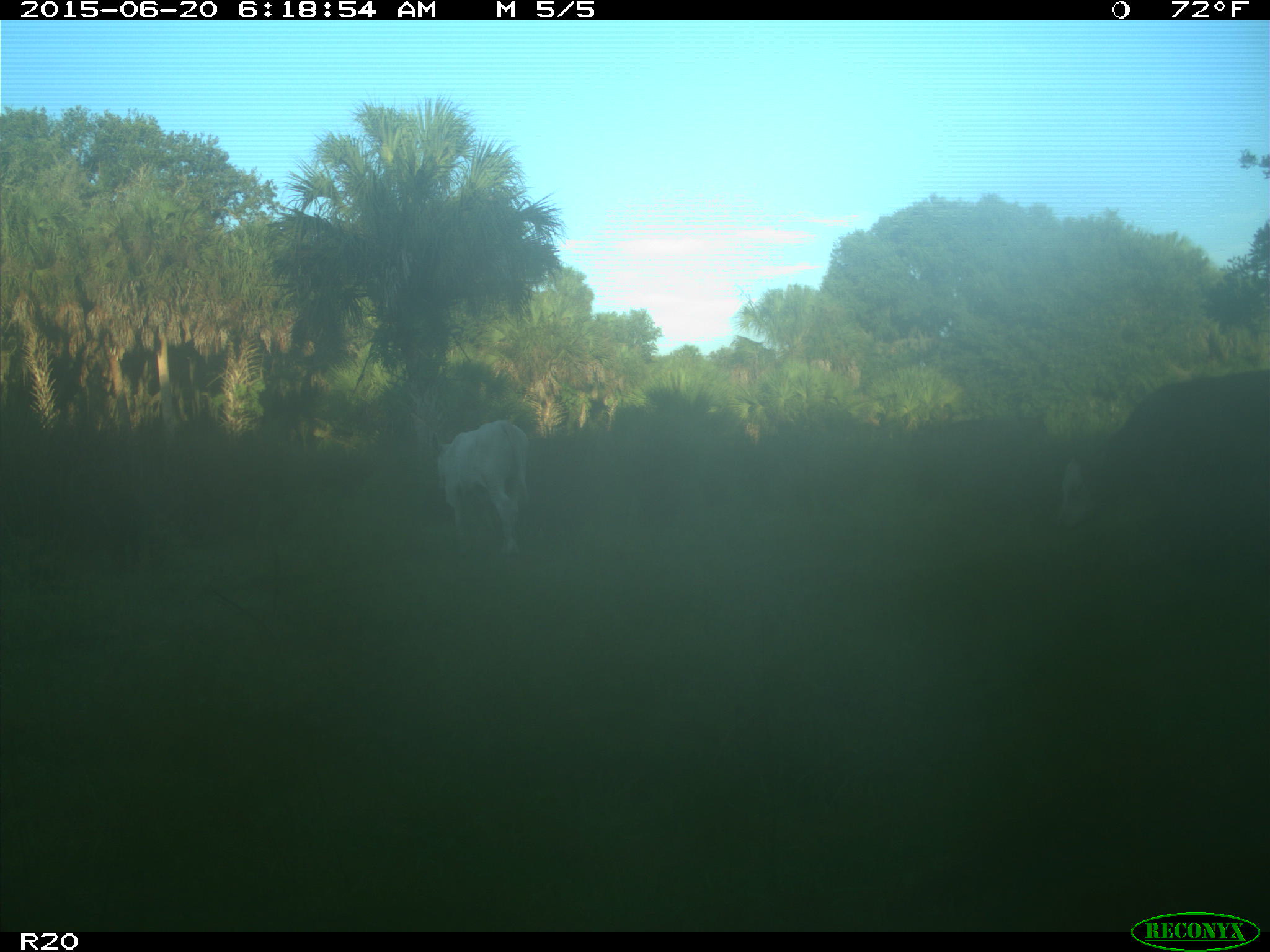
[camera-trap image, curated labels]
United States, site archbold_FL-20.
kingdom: Animalia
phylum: Chordata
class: Mammalia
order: Artiodactyla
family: Bovidae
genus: Bos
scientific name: Bos taurus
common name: domestic cow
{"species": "Bos taurus (domestic cow)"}